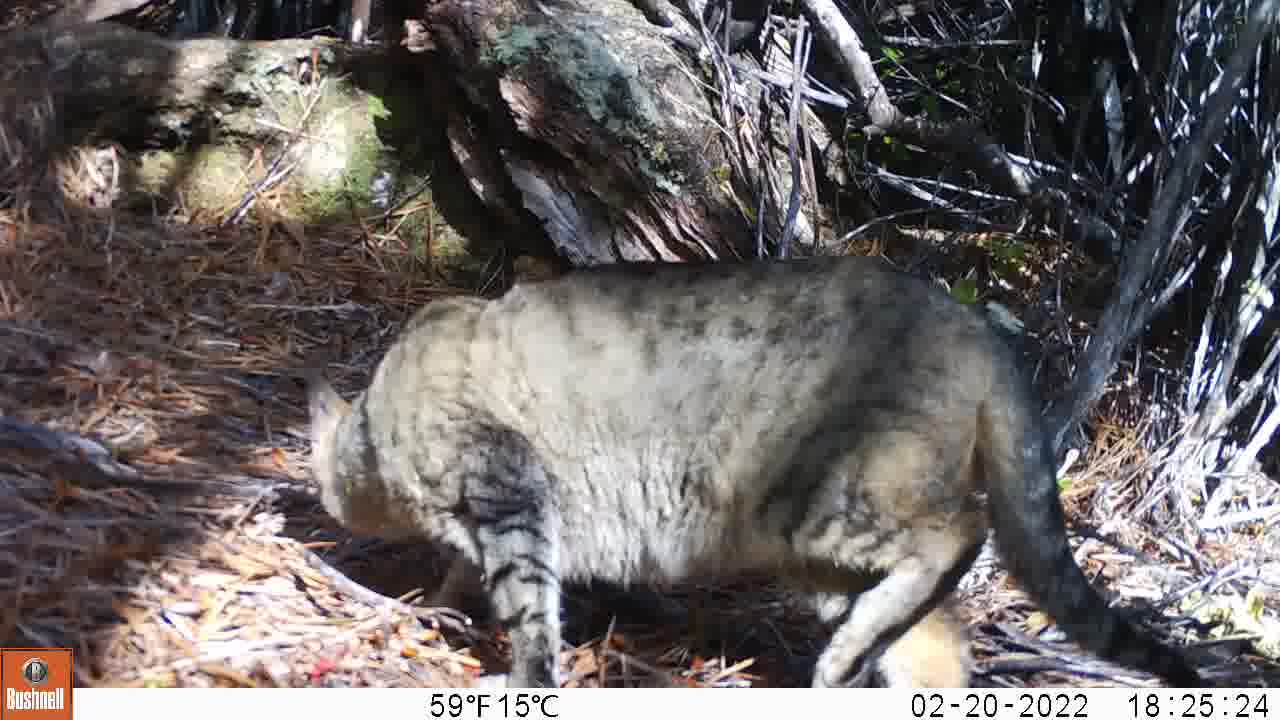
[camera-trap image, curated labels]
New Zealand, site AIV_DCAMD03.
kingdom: Animalia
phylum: Chordata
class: Mammalia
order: Carnivora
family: Felidae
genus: Felis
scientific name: Felis catus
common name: domestic cat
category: cat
Cat (domestic cat) (Felis catus).